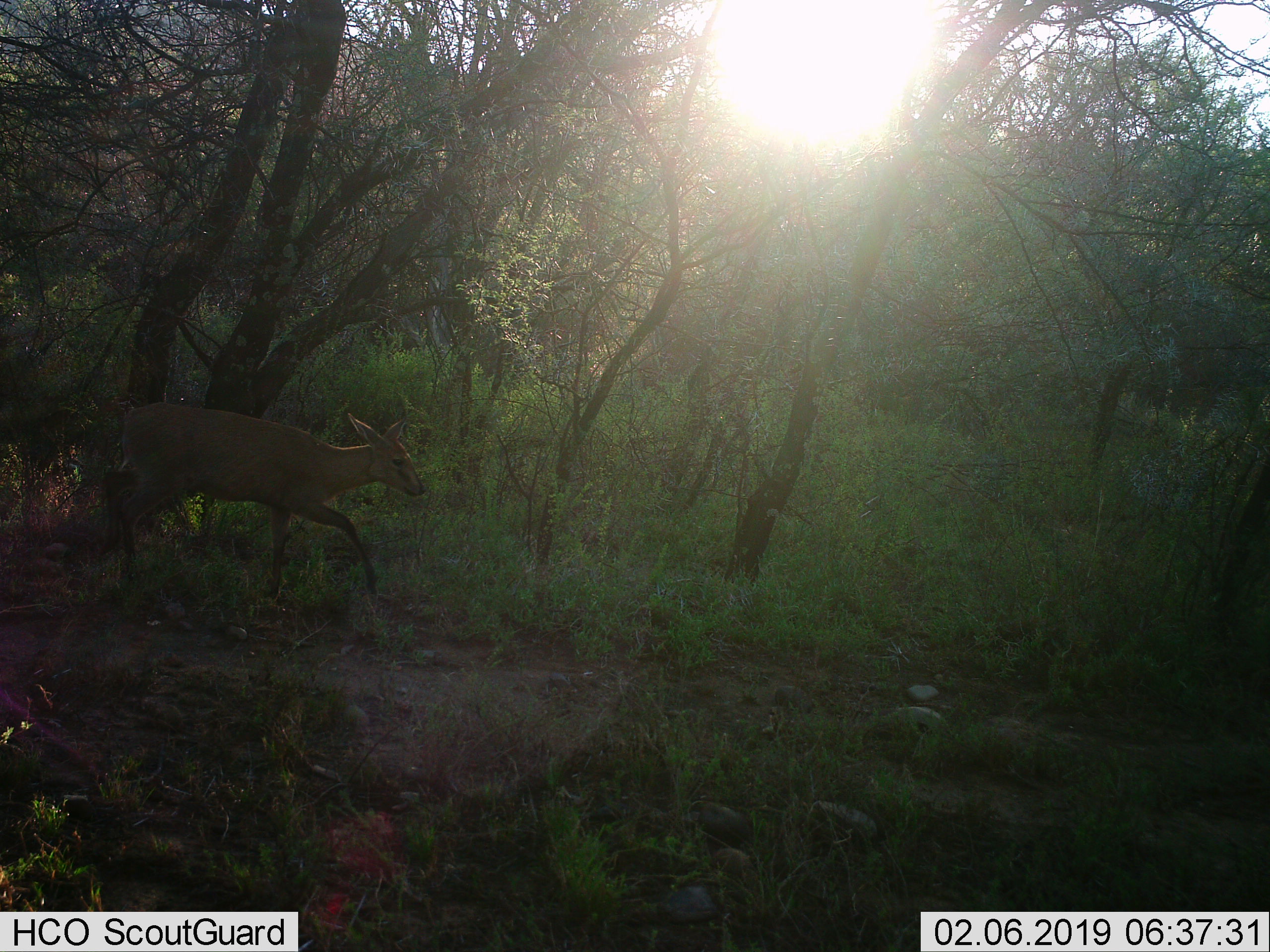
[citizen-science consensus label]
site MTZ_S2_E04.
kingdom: Animalia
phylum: Chordata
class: Mammalia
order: Artiodactyla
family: Bovidae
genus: Sylvicapra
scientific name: Sylvicapra grimmia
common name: common duiker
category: duikercommongrey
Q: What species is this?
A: Duikercommongrey (common duiker) (Sylvicapra grimmia).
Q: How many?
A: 1.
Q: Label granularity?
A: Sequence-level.